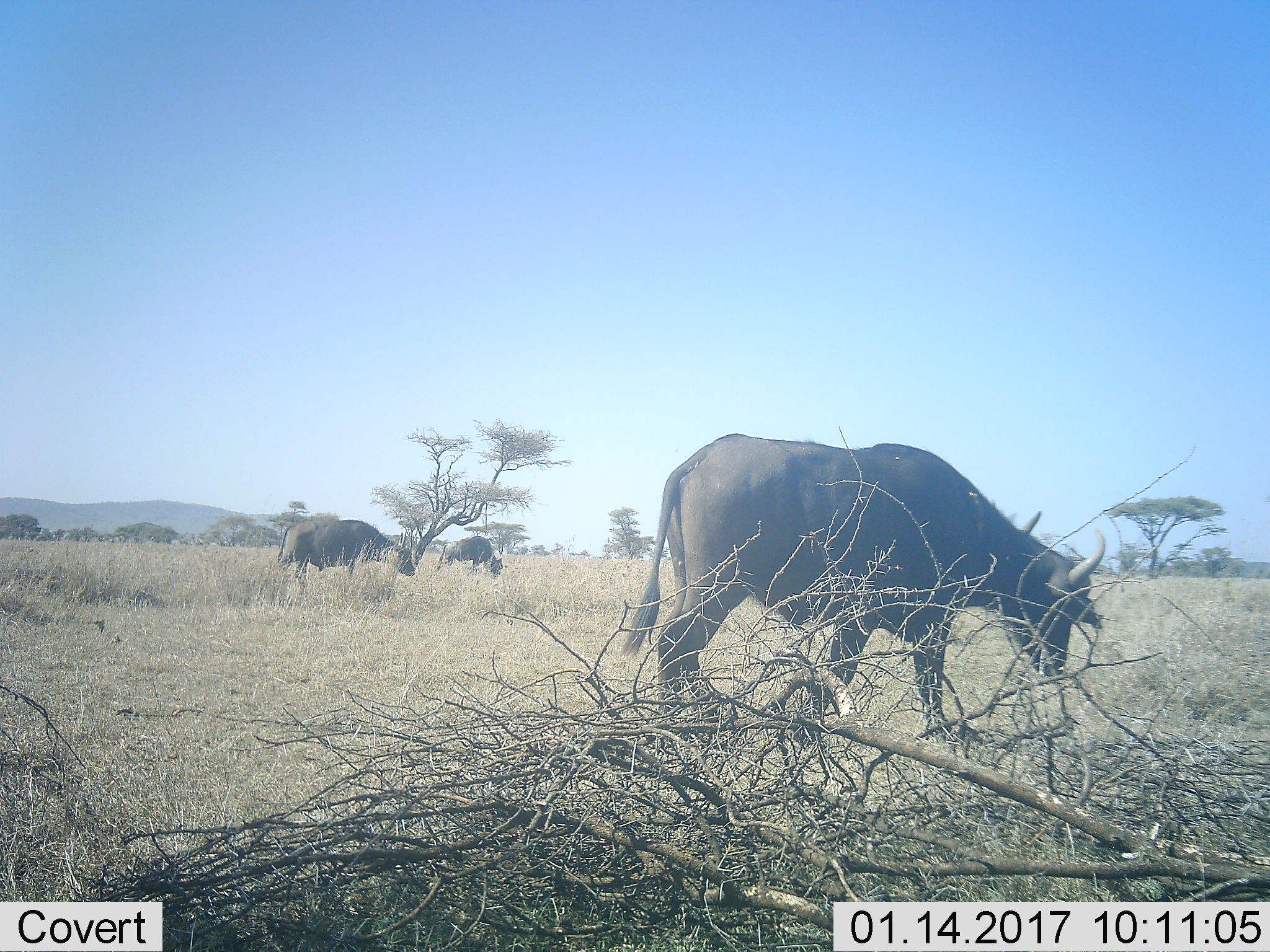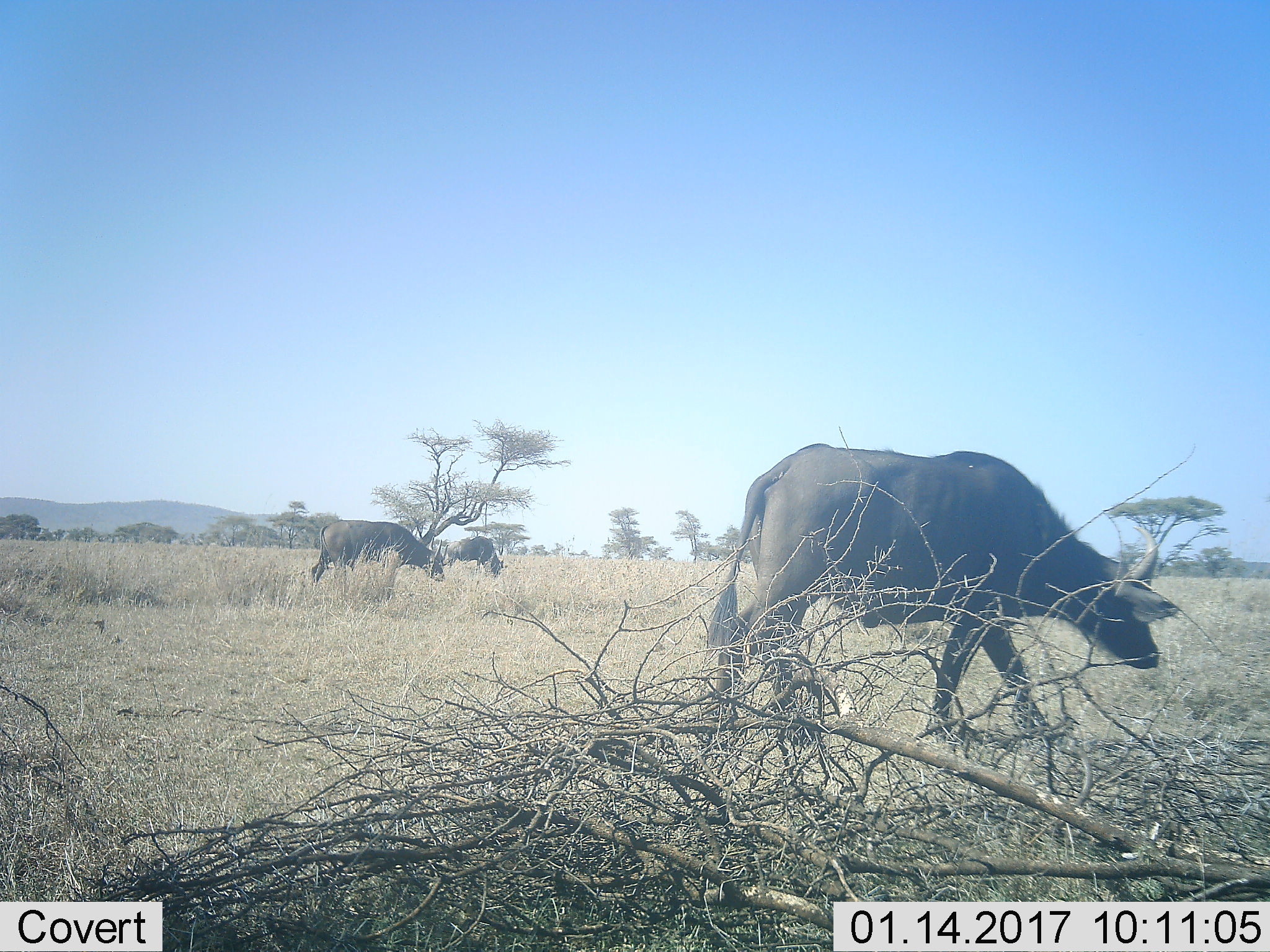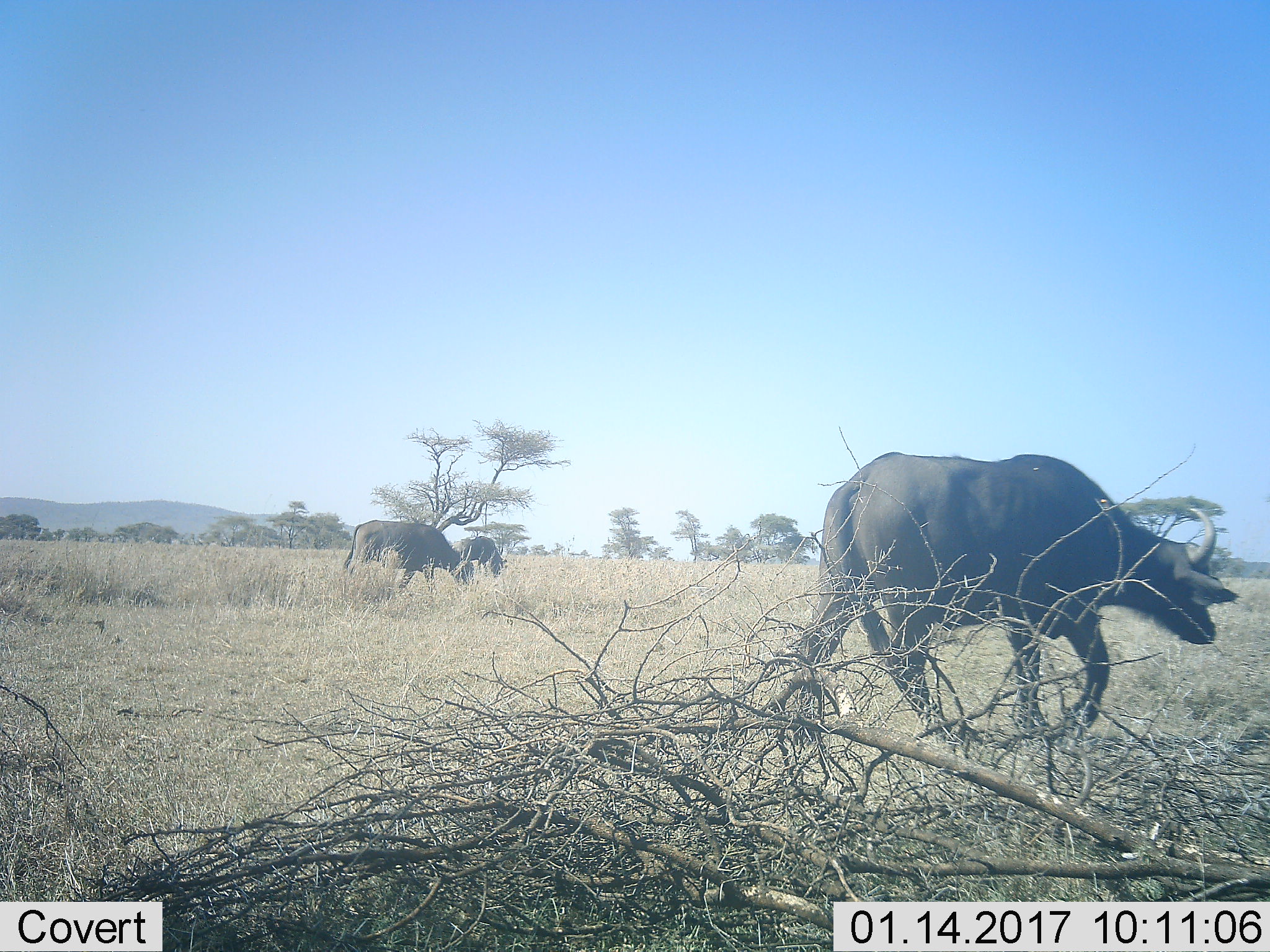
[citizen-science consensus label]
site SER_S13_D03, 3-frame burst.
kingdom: Animalia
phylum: Chordata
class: Mammalia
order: Artiodactyla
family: Bovidae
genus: Syncerus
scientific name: Syncerus caffer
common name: african buffalo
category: buffalo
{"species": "buffalo (african buffalo) (Syncerus caffer)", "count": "3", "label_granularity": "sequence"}